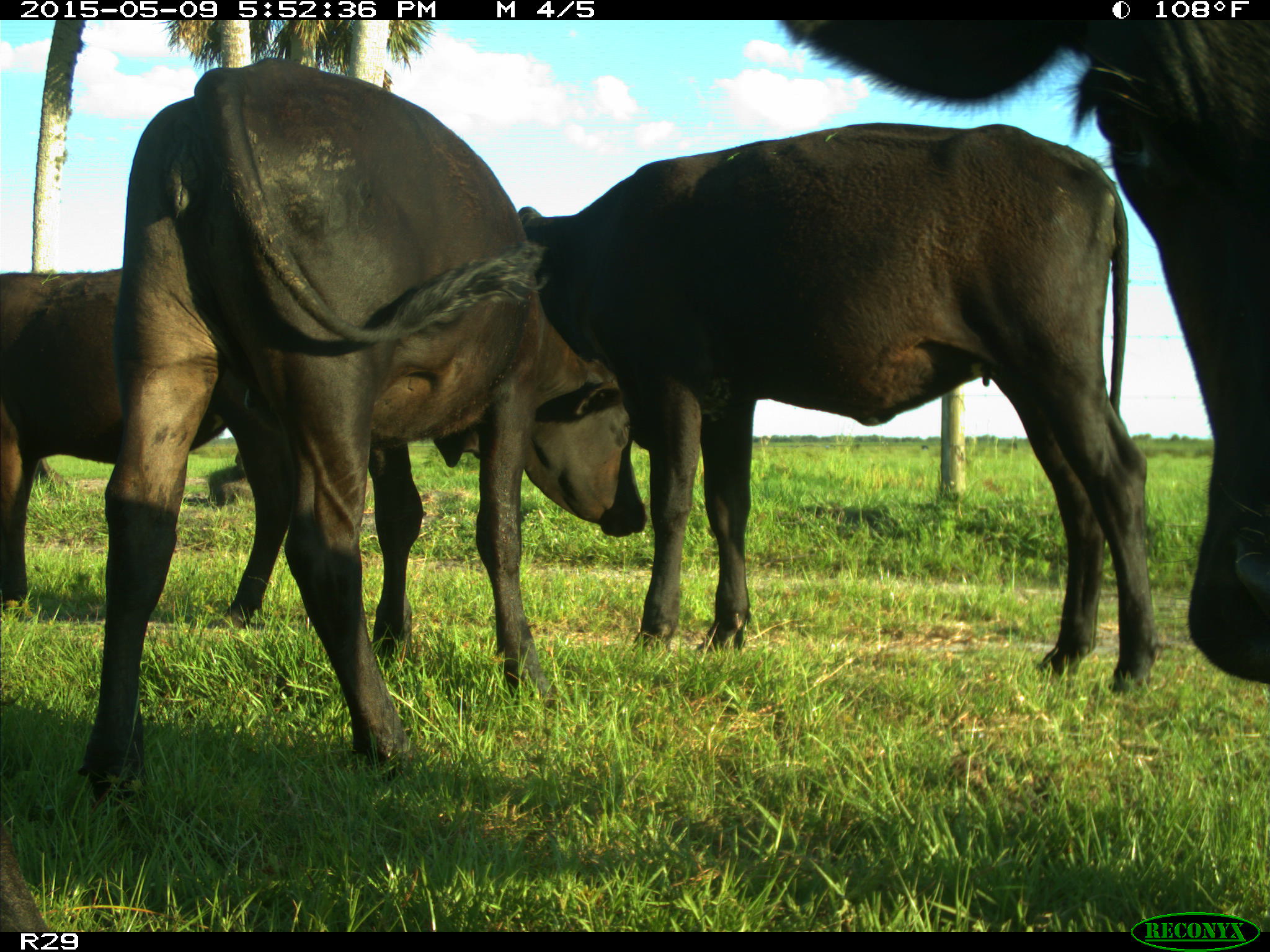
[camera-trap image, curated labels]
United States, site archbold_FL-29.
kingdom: Animalia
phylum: Chordata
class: Mammalia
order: Artiodactyla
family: Bovidae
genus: Bos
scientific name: Bos taurus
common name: domestic cow